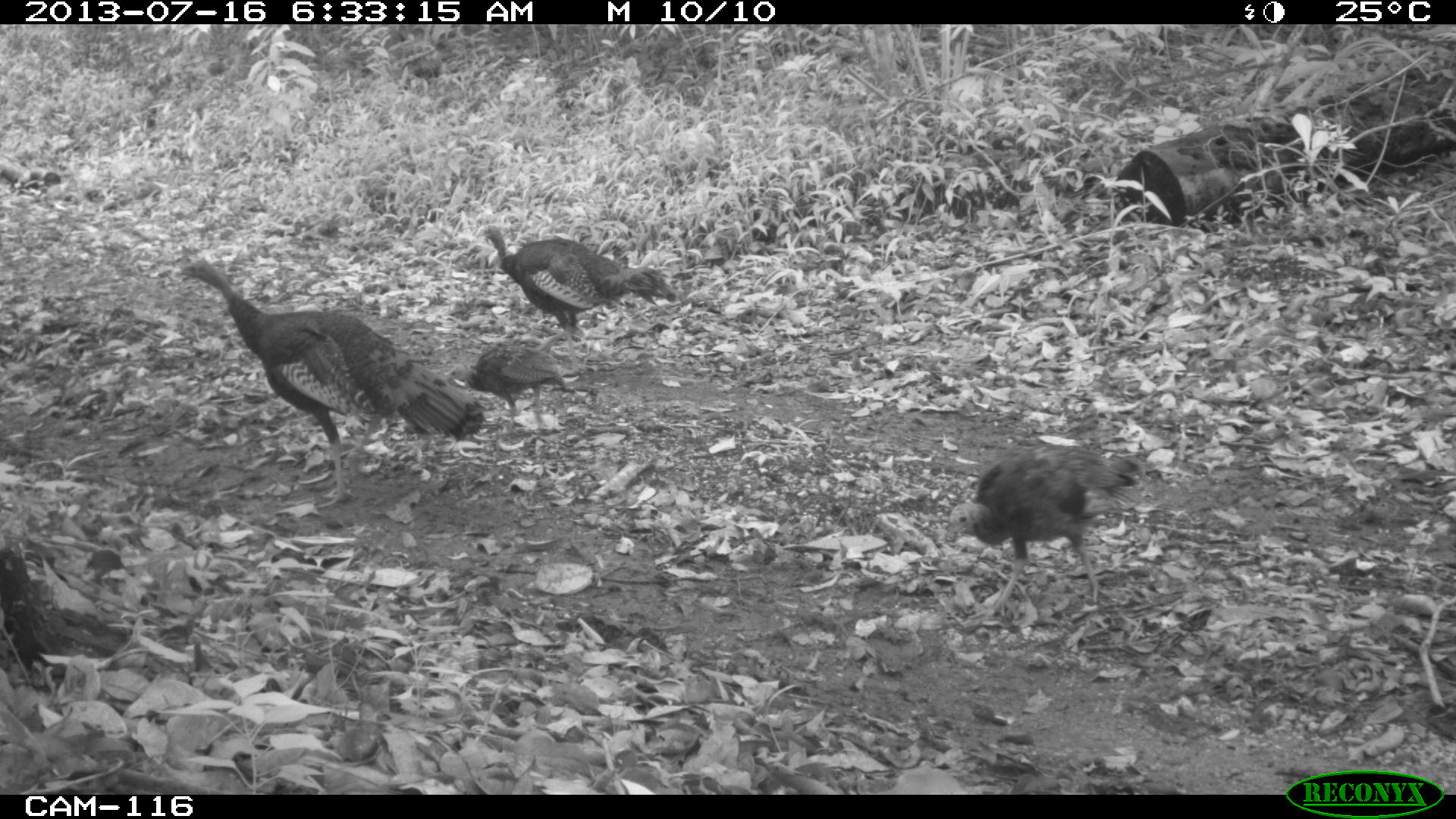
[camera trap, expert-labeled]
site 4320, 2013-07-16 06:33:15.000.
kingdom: Animalia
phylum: Chordata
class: Aves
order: Galliformes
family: Phasianidae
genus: Meleagris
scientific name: Meleagris ocellata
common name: ocellated turkey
Meleagris ocellata (ocellated turkey), count 4.